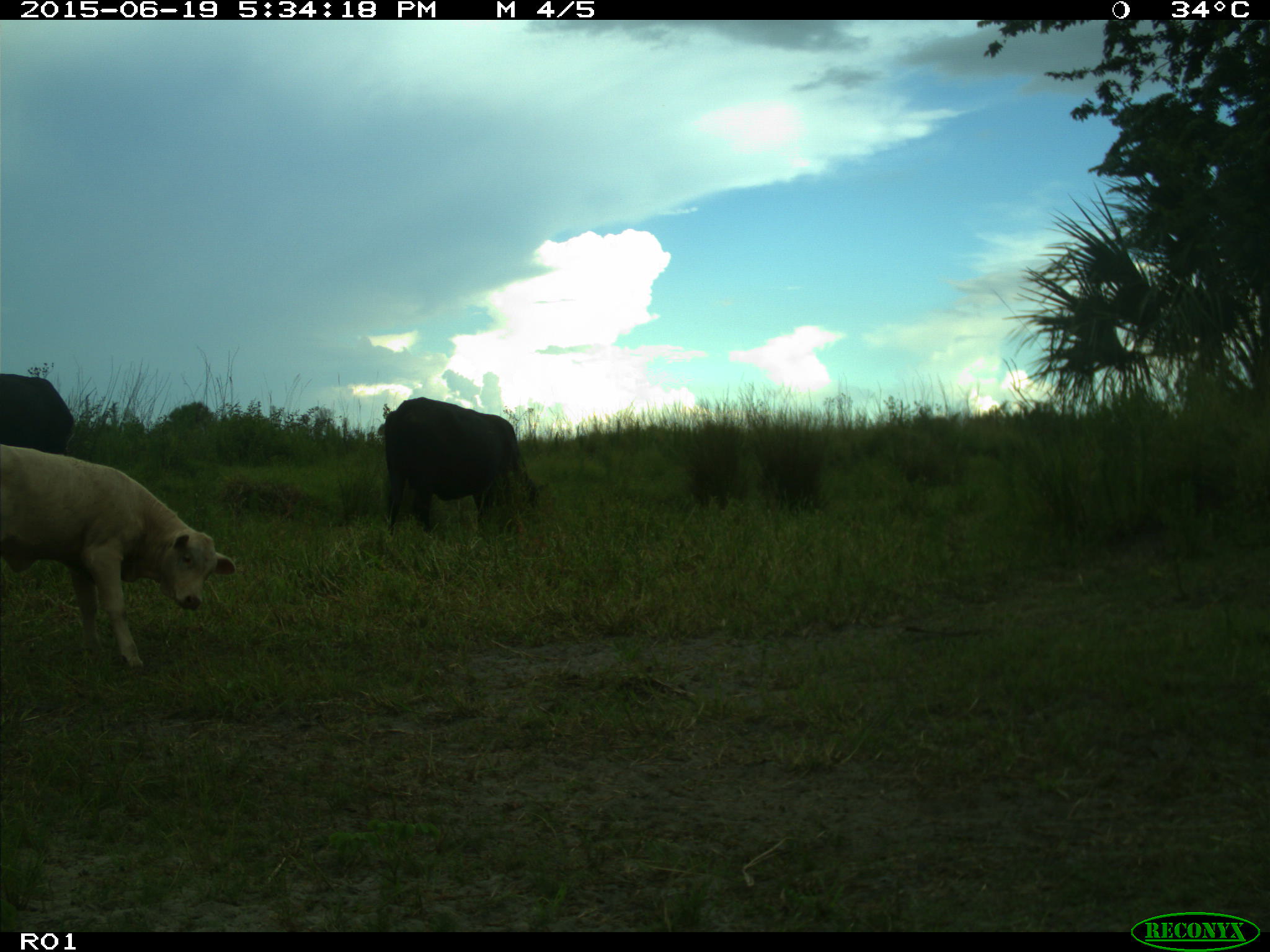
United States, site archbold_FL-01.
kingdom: Animalia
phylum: Chordata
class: Mammalia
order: Artiodactyla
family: Bovidae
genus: Bos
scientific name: Bos taurus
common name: domestic cow